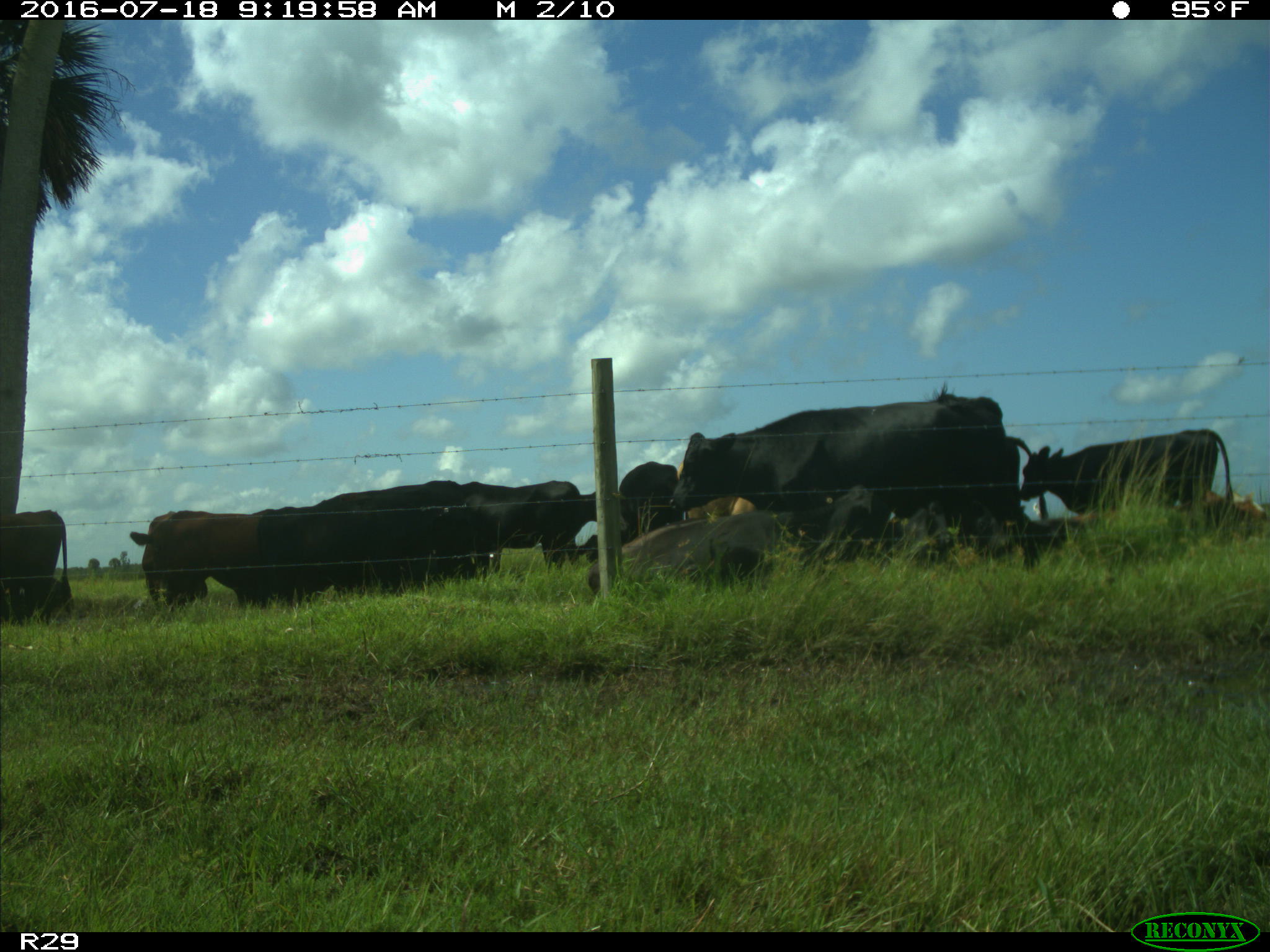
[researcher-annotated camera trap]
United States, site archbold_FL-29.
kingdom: Animalia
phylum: Chordata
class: Mammalia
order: Artiodactyla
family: Bovidae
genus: Bos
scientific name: Bos taurus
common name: domestic cow